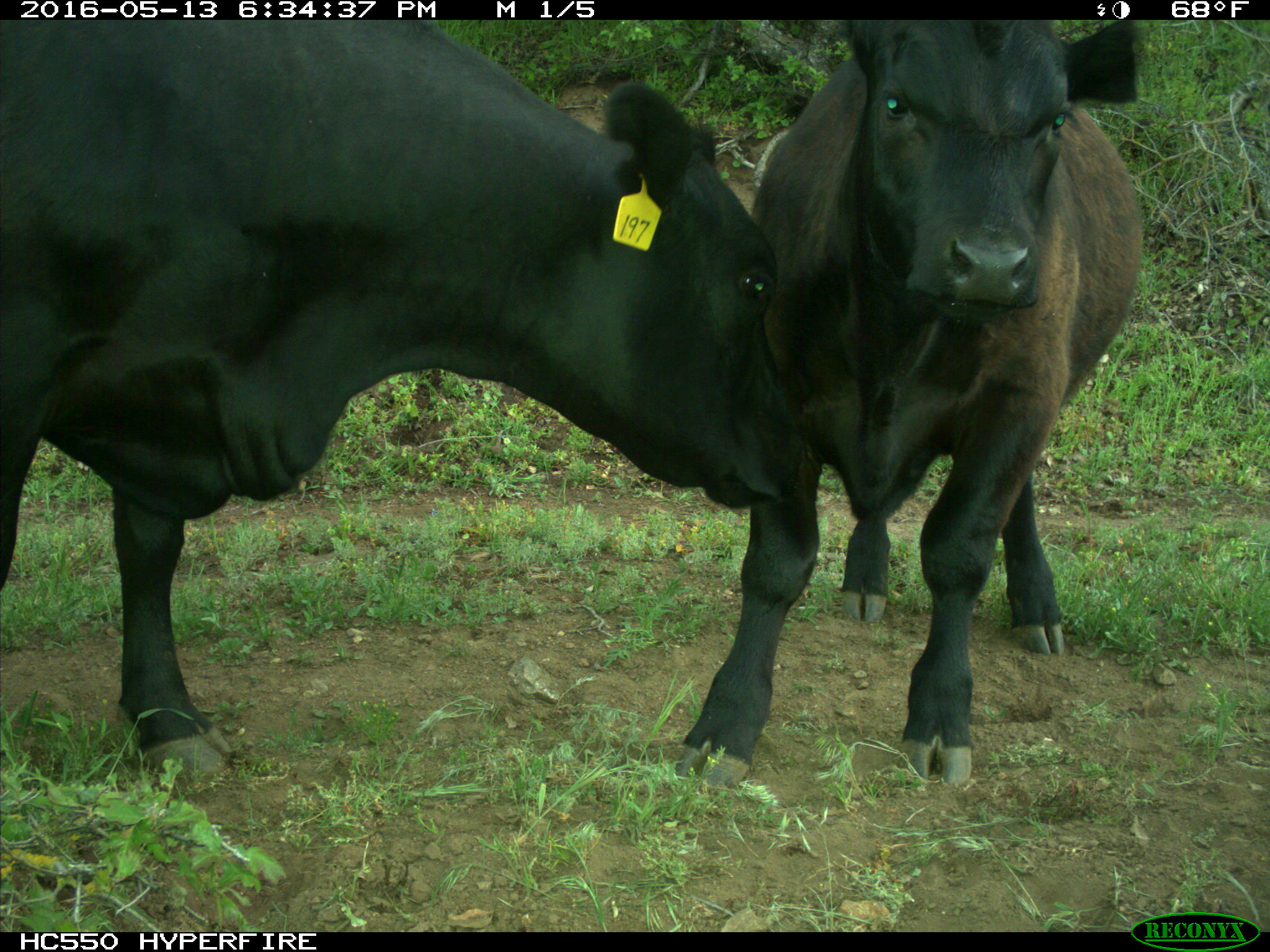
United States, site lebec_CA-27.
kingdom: Animalia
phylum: Chordata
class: Mammalia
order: Artiodactyla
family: Bovidae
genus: Bos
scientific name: Bos taurus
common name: domestic cow